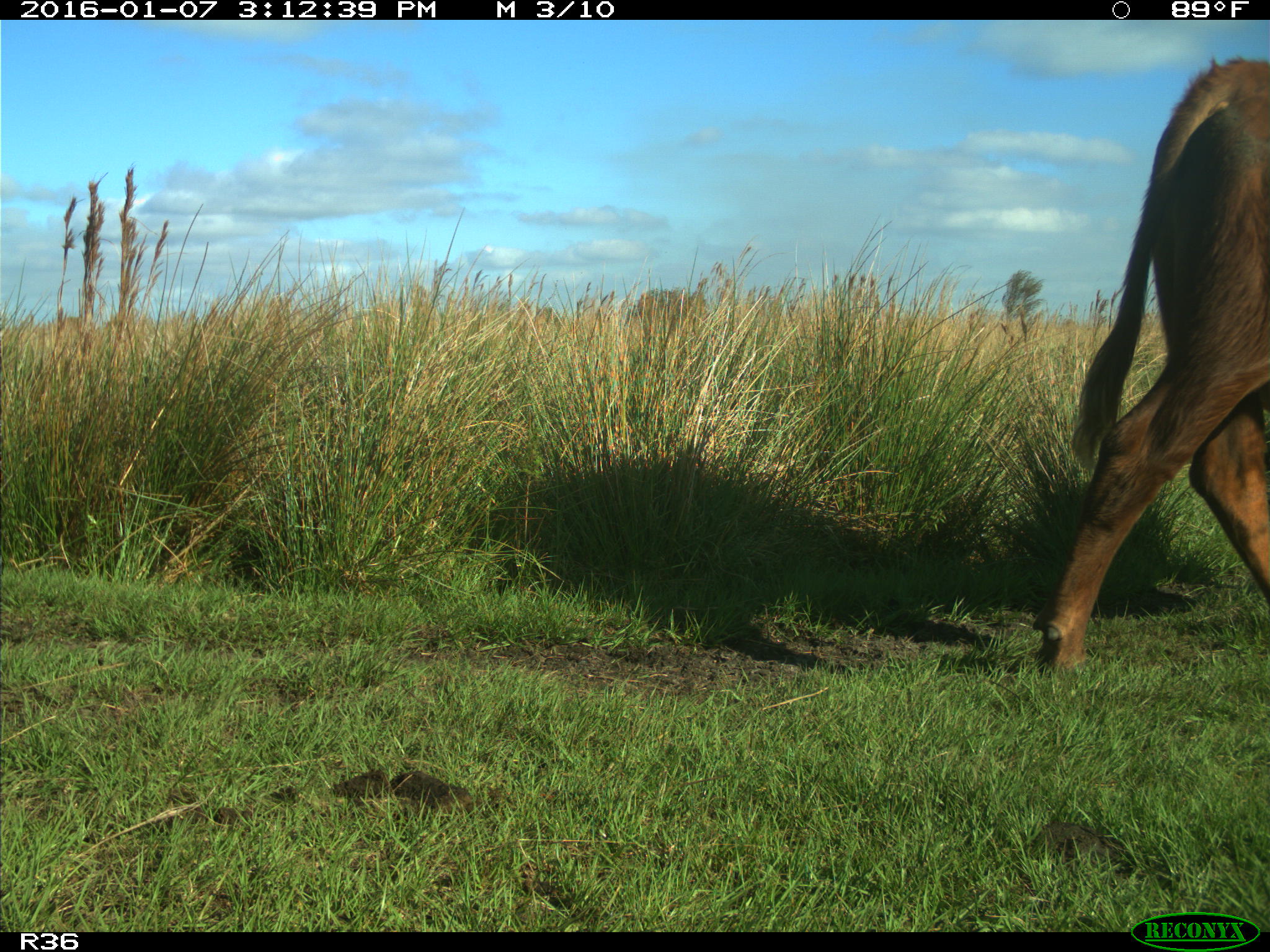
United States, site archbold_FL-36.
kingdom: Animalia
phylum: Chordata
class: Mammalia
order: Artiodactyla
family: Bovidae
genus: Bos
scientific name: Bos taurus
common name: domestic cow